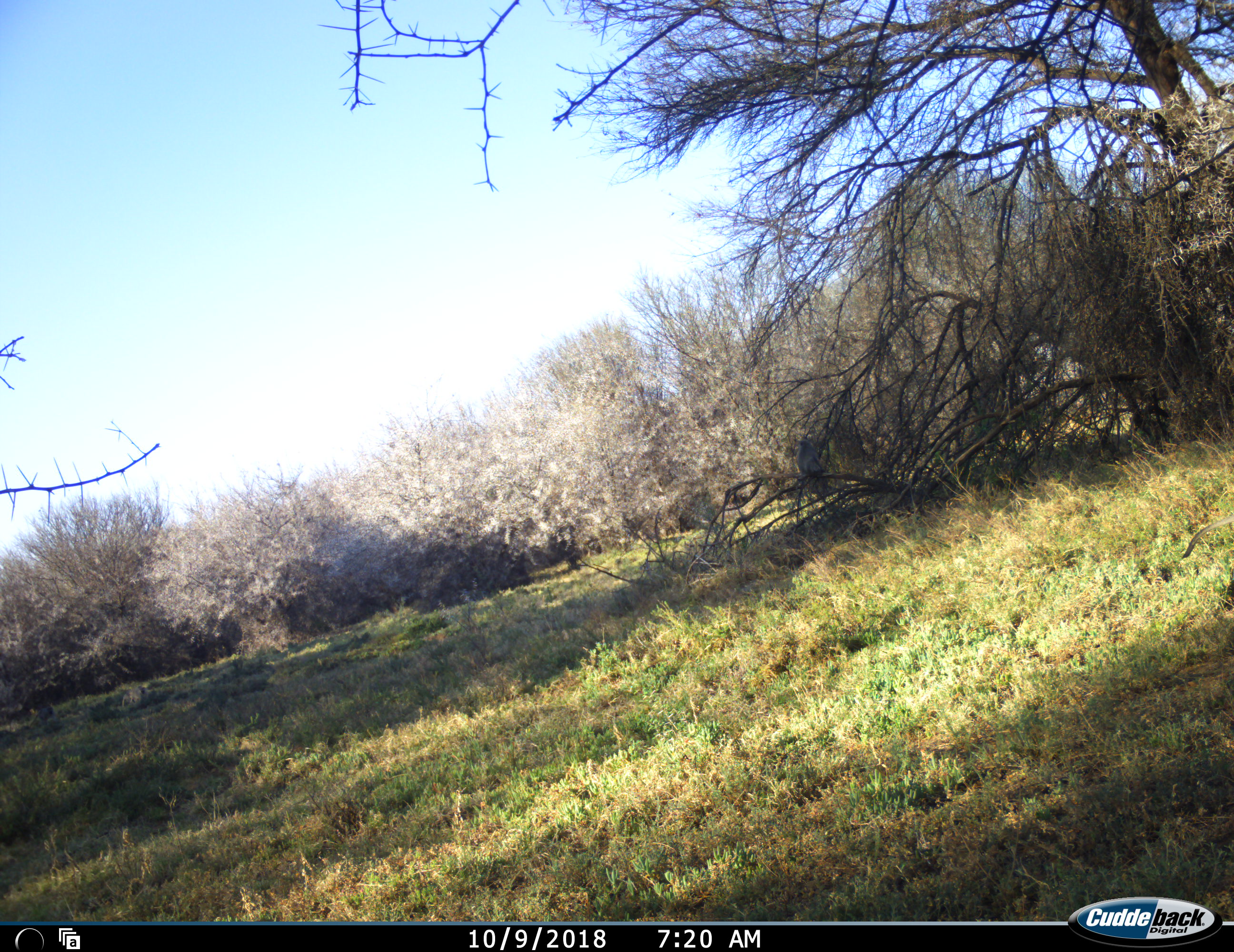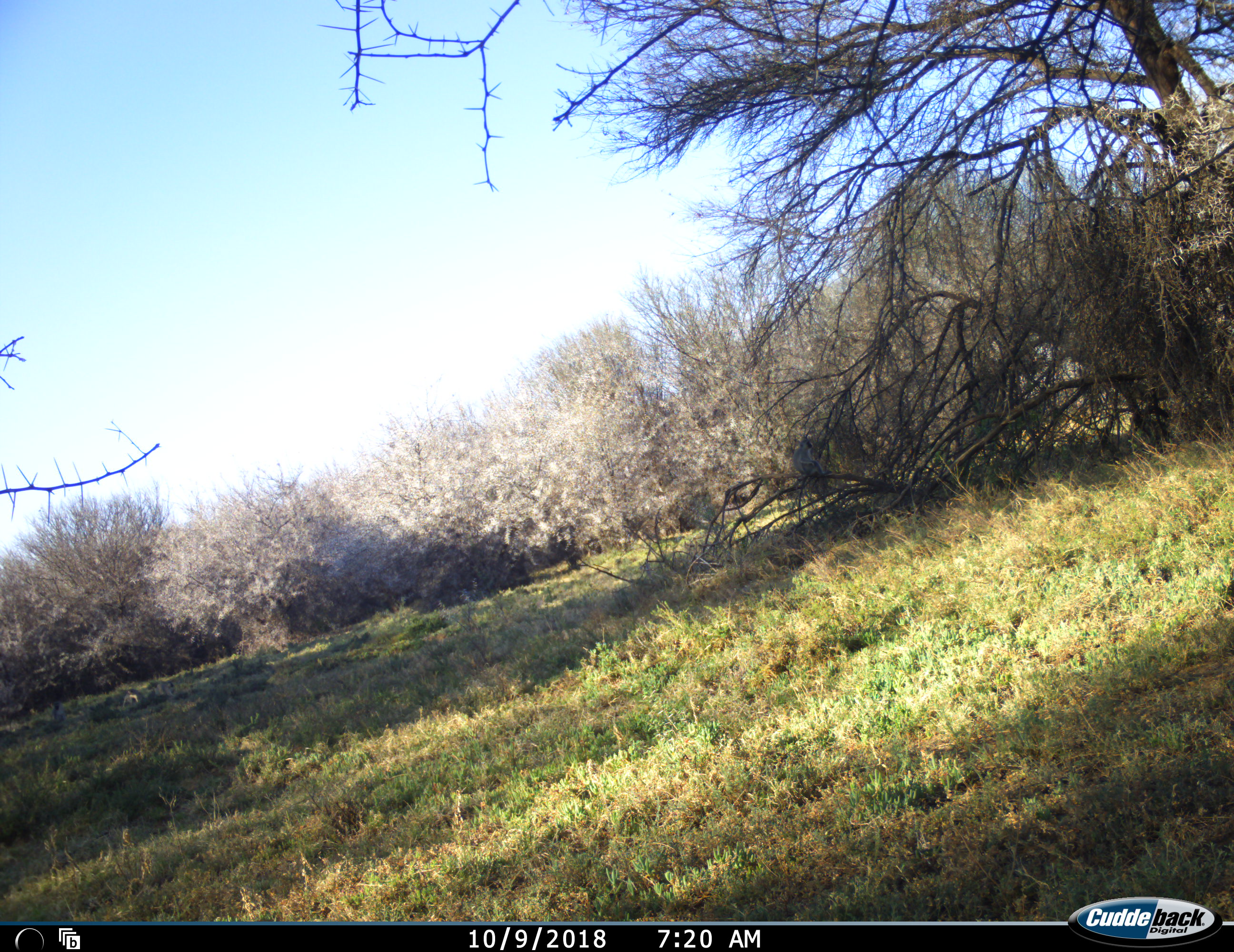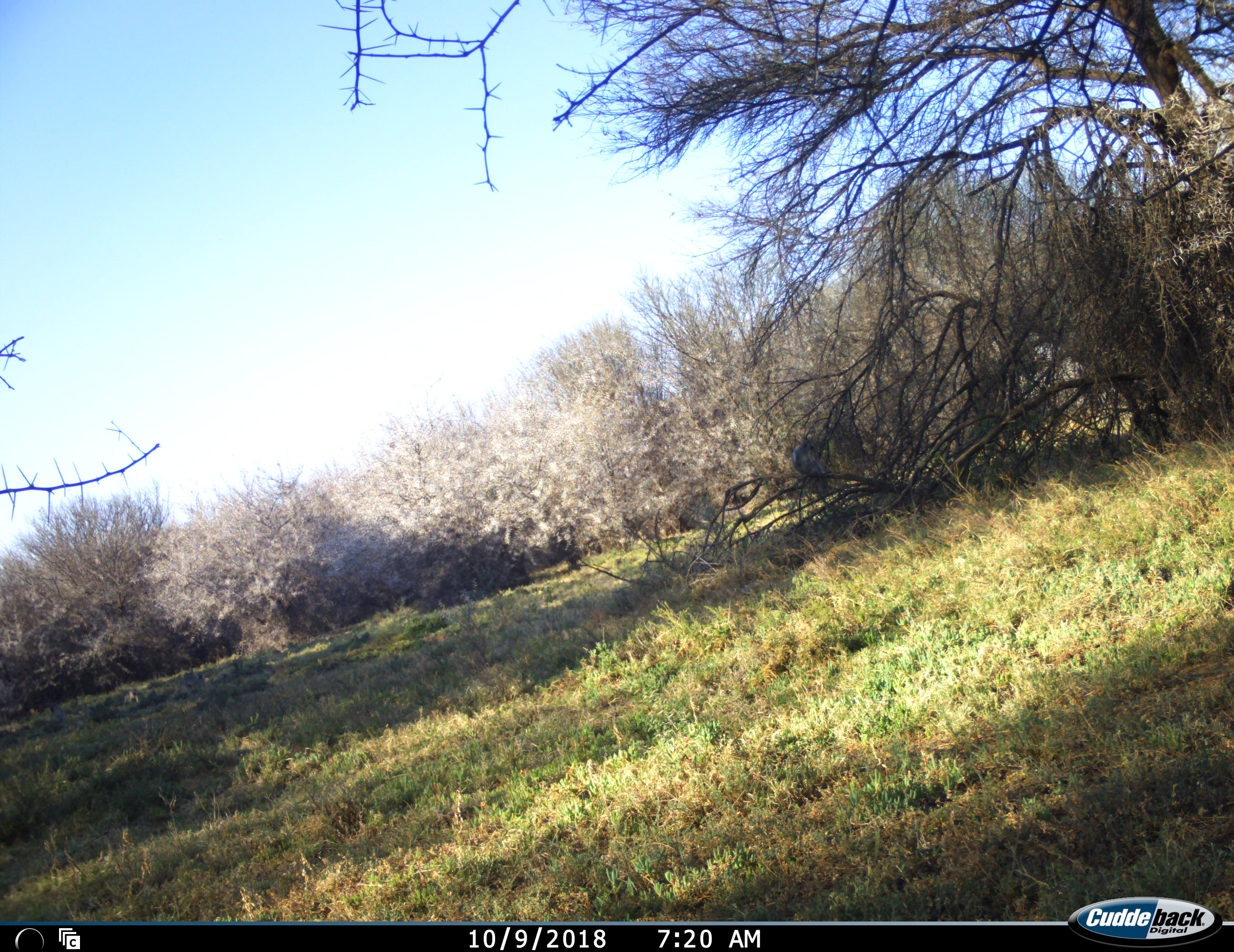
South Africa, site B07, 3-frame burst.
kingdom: Animalia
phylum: Chordata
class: Mammalia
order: Primates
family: Cercopithecidae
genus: Chlorocebus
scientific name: Chlorocebus pygerythrus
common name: vervet monkey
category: monkeyvervet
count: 1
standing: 33%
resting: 67%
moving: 67%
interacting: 0%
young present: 0%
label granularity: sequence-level